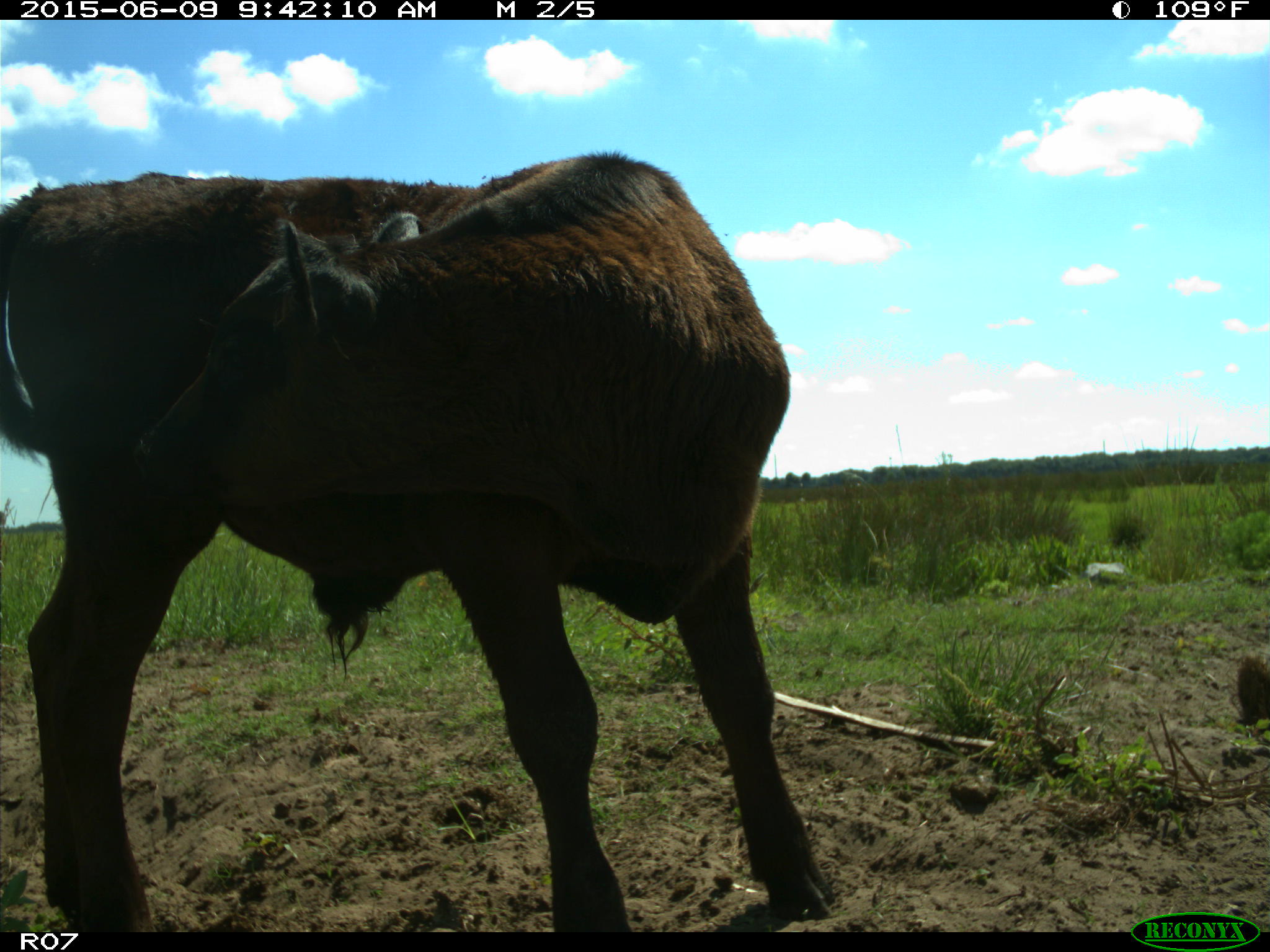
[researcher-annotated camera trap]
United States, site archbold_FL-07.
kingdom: Animalia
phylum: Chordata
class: Mammalia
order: Artiodactyla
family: Bovidae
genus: Bos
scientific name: Bos taurus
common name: domestic cow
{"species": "Bos taurus (domestic cow)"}